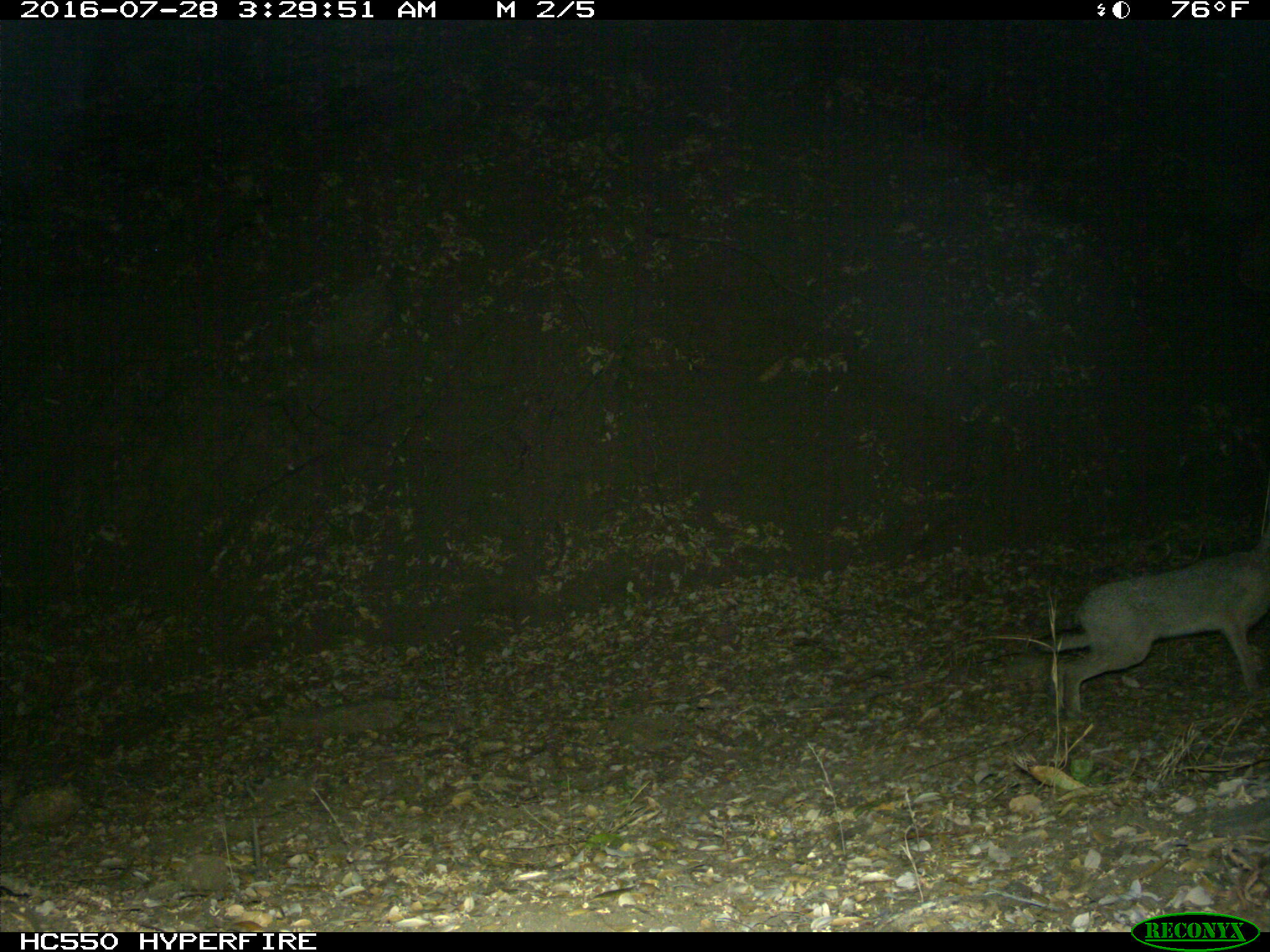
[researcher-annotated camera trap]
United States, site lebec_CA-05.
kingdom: Animalia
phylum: Chordata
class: Mammalia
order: Lagomorpha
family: Leporidae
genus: Lepus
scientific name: Lepus californicus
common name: black-tailed jackrabbit